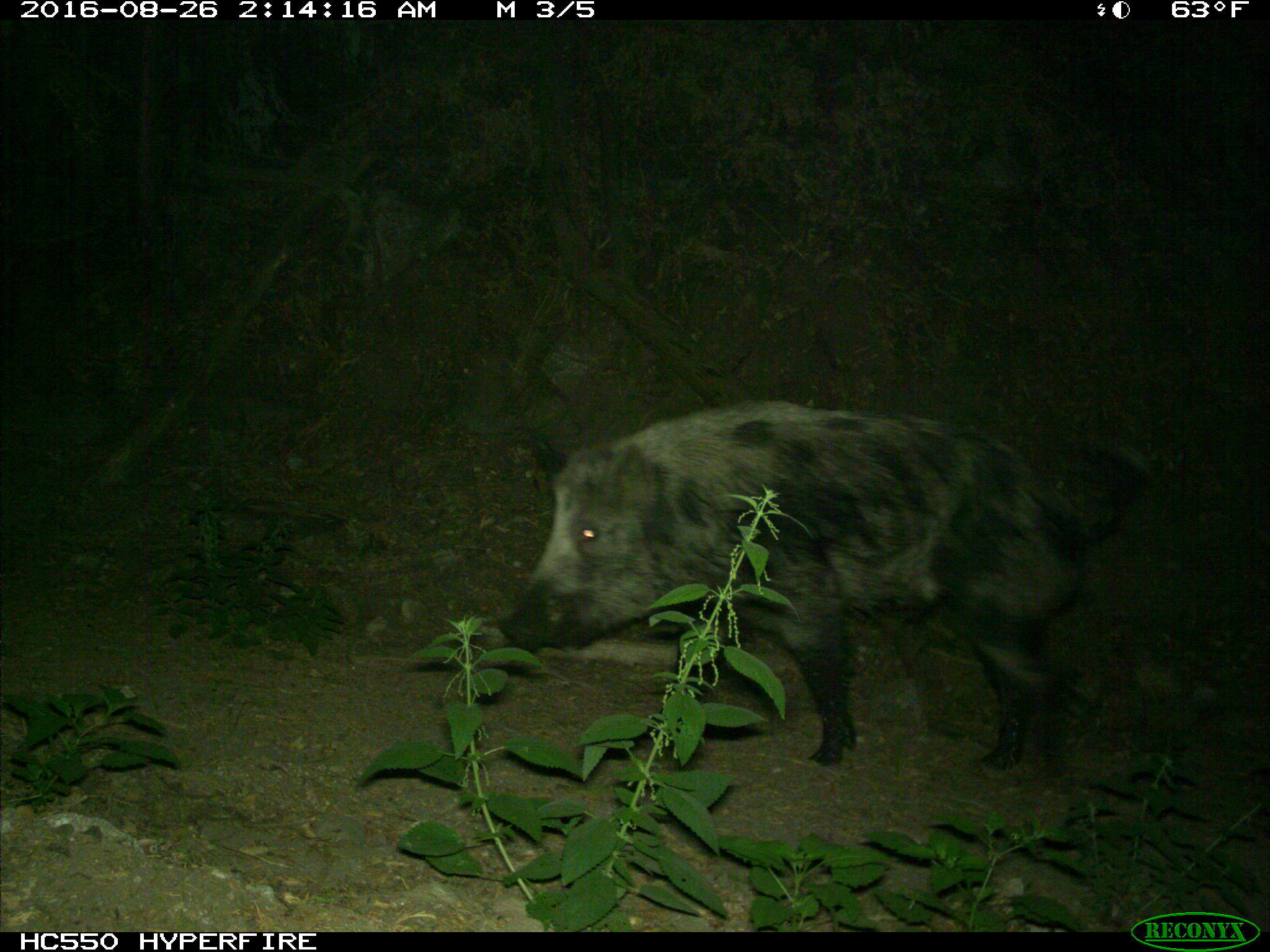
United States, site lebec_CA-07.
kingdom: Animalia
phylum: Chordata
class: Mammalia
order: Artiodactyla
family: Suidae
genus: Sus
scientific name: Sus scrofa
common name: wild boar